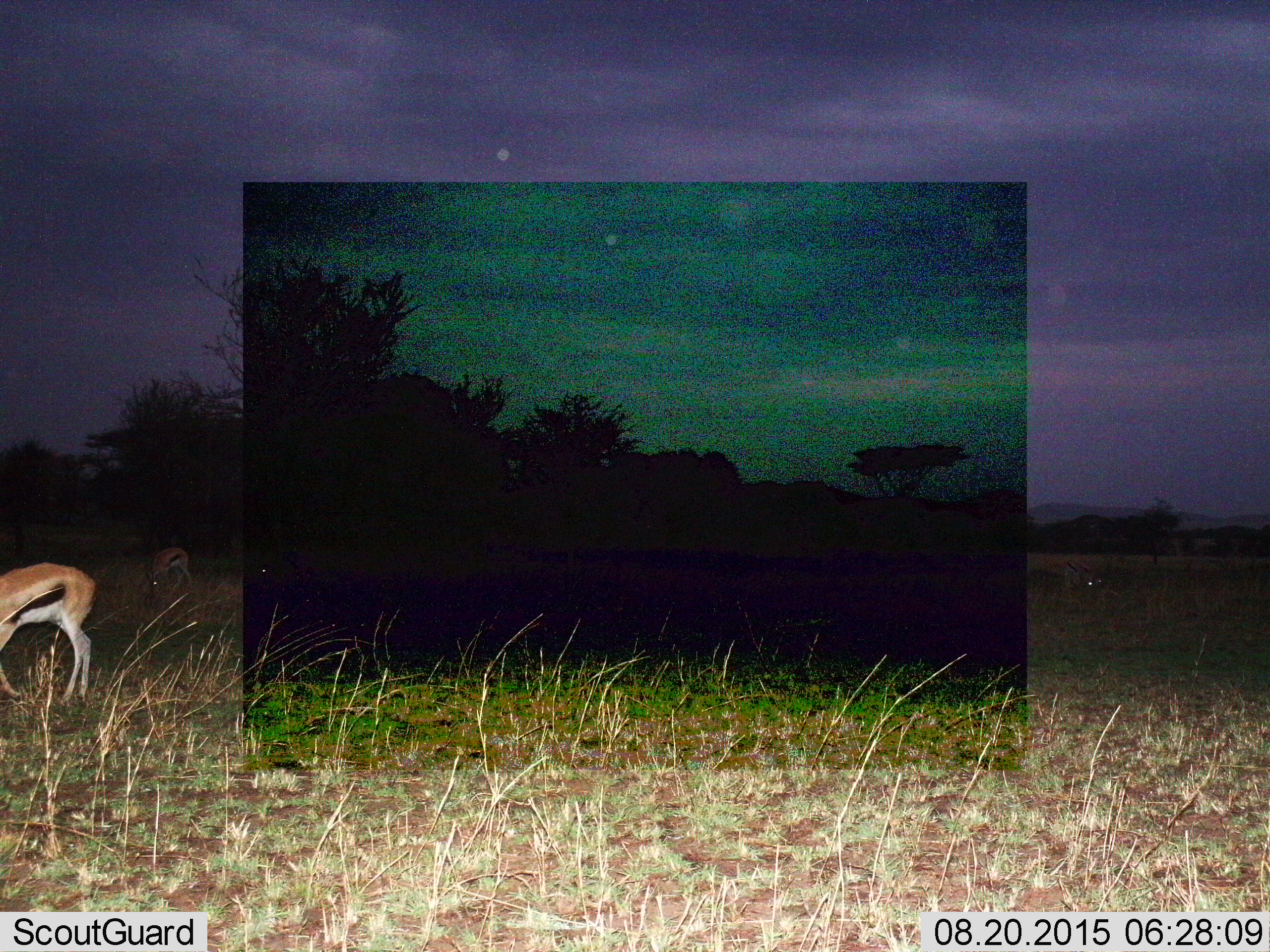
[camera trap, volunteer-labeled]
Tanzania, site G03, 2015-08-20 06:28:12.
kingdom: Animalia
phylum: Chordata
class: Mammalia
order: Artiodactyla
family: Bovidae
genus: Eudorcas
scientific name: Eudorcas thomsonii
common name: thomson's gazelle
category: gazellethomsons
Gazellethomsons (thomson's gazelle) (Eudorcas thomsonii), count 4. Behavior (volunteer vote fractions): standing 44%, resting 6%, moving 17%, interacting 0%. Young present (vote fraction): 0%. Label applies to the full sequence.